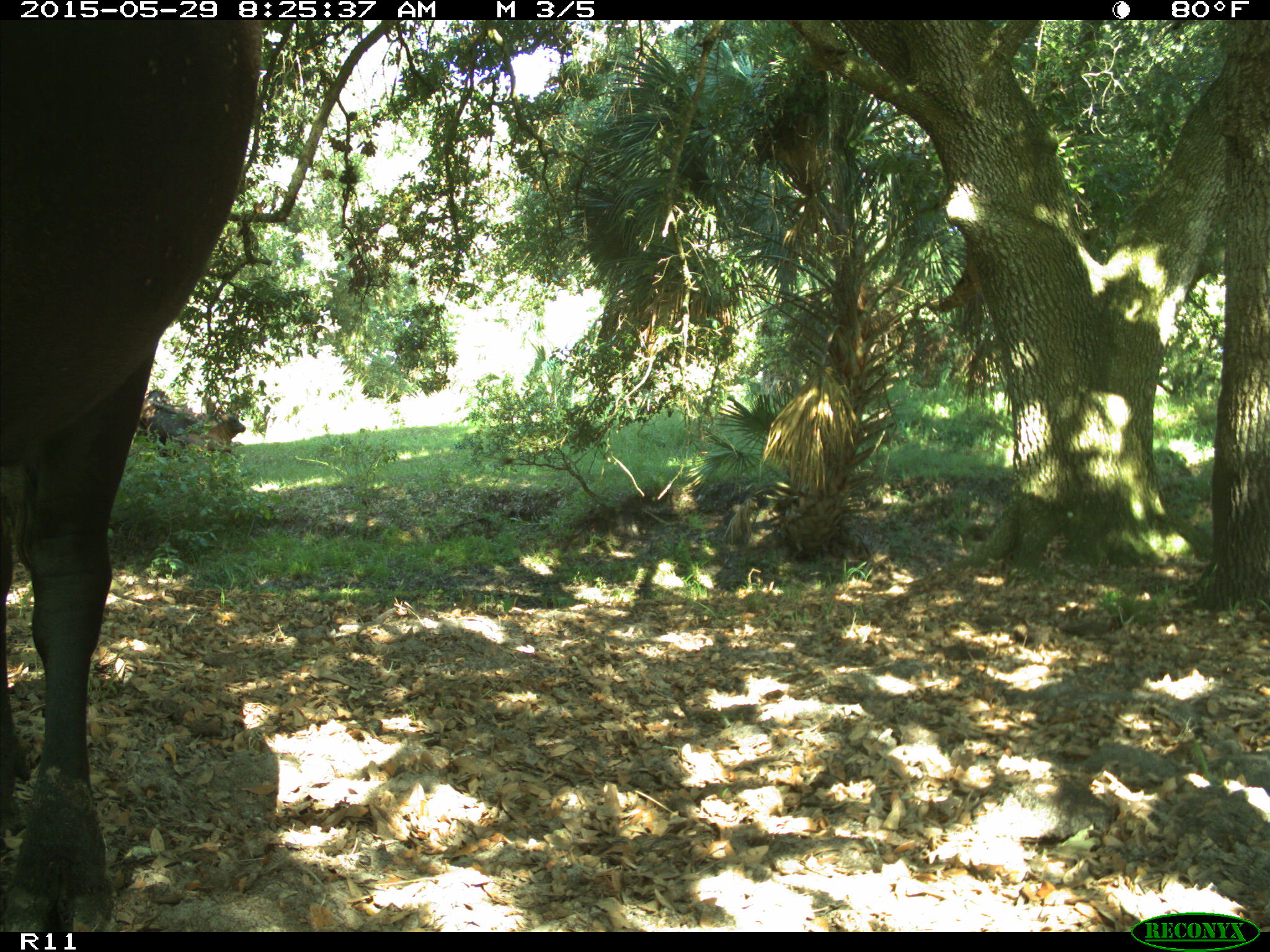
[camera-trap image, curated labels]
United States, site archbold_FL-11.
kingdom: Animalia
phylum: Chordata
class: Mammalia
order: Artiodactyla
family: Bovidae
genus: Bos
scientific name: Bos taurus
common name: domestic cow